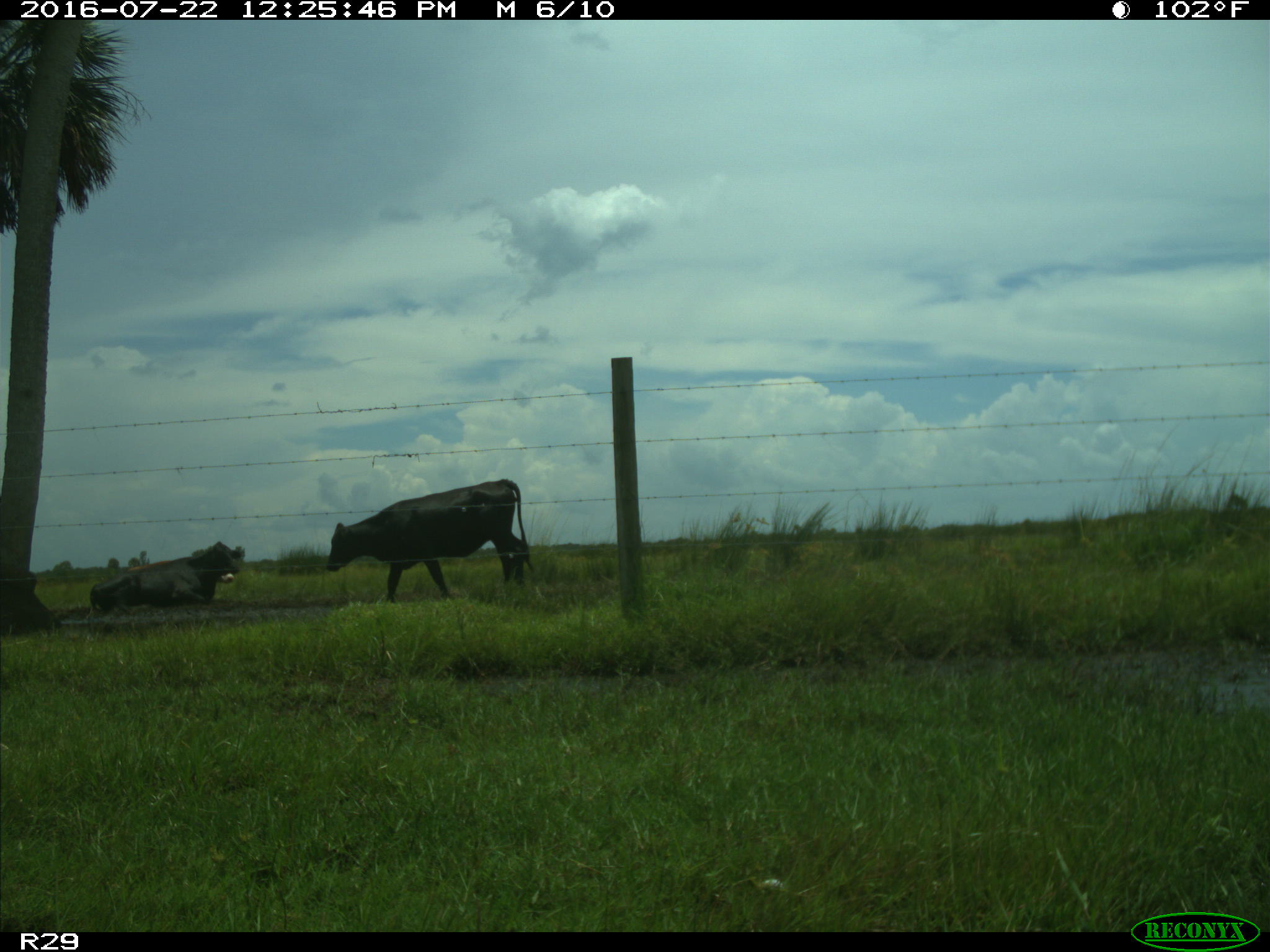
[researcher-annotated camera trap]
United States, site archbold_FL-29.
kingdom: Animalia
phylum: Chordata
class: Mammalia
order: Artiodactyla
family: Bovidae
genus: Bos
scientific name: Bos taurus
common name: domestic cow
Bos taurus (domestic cow).